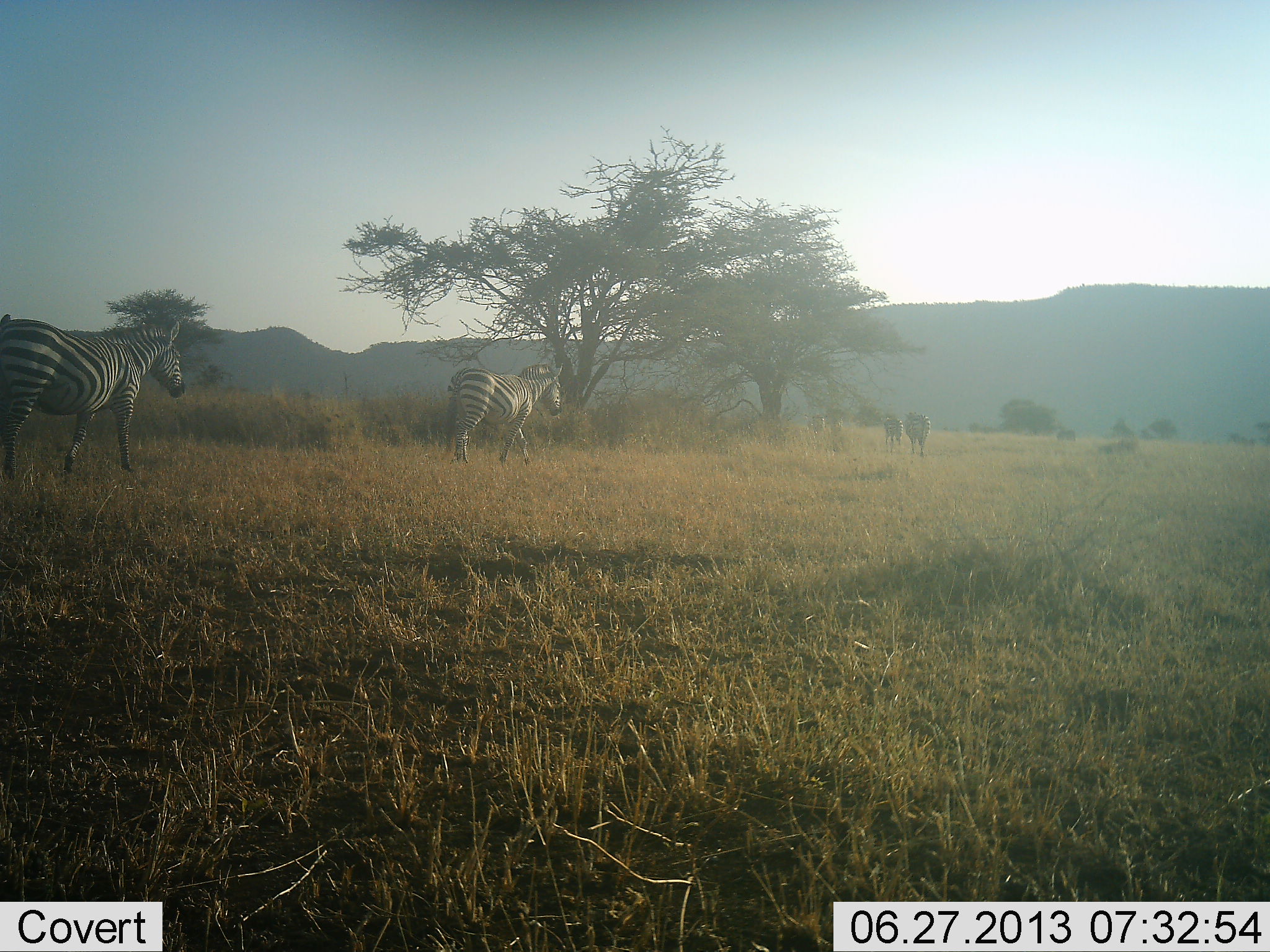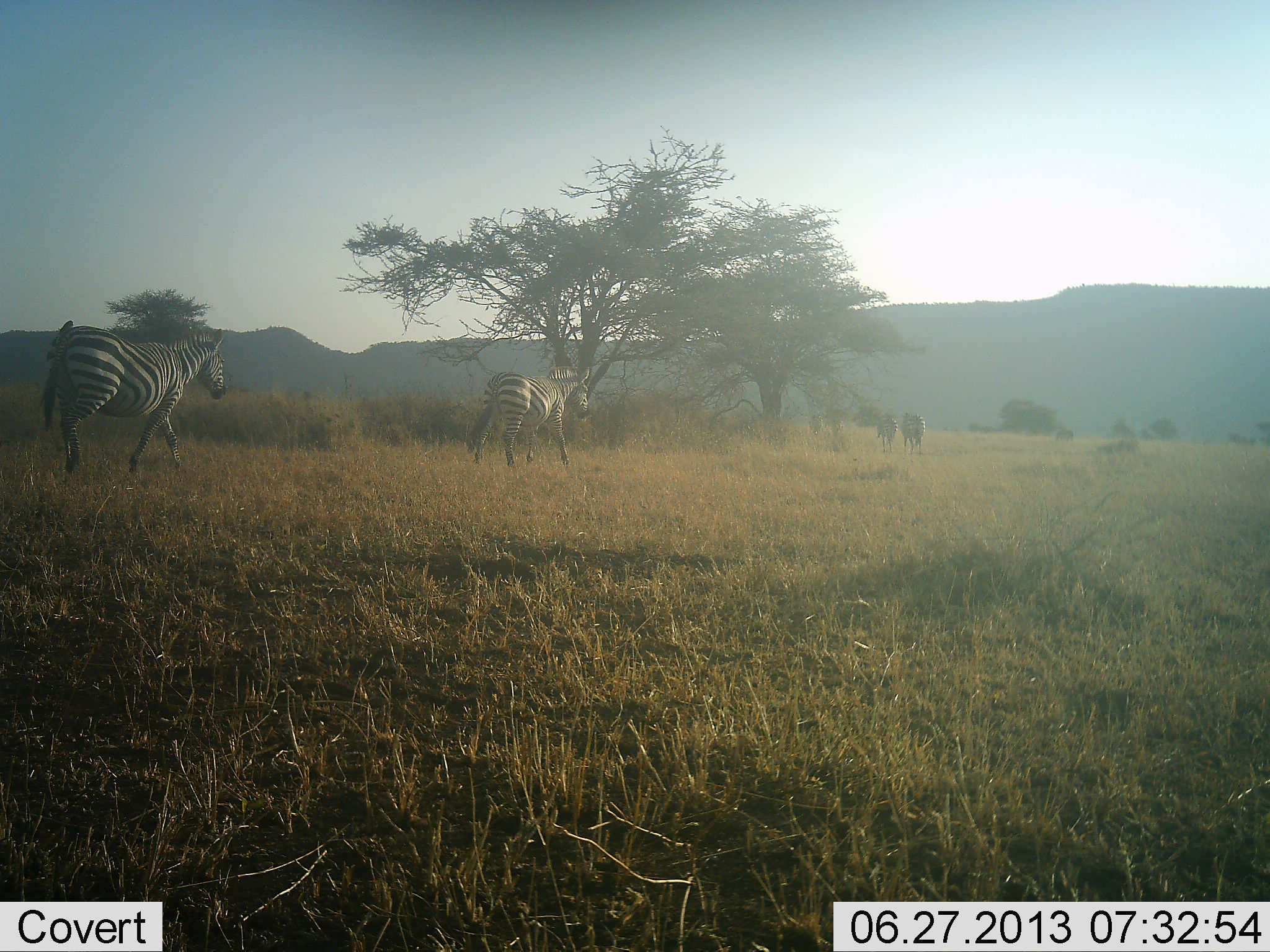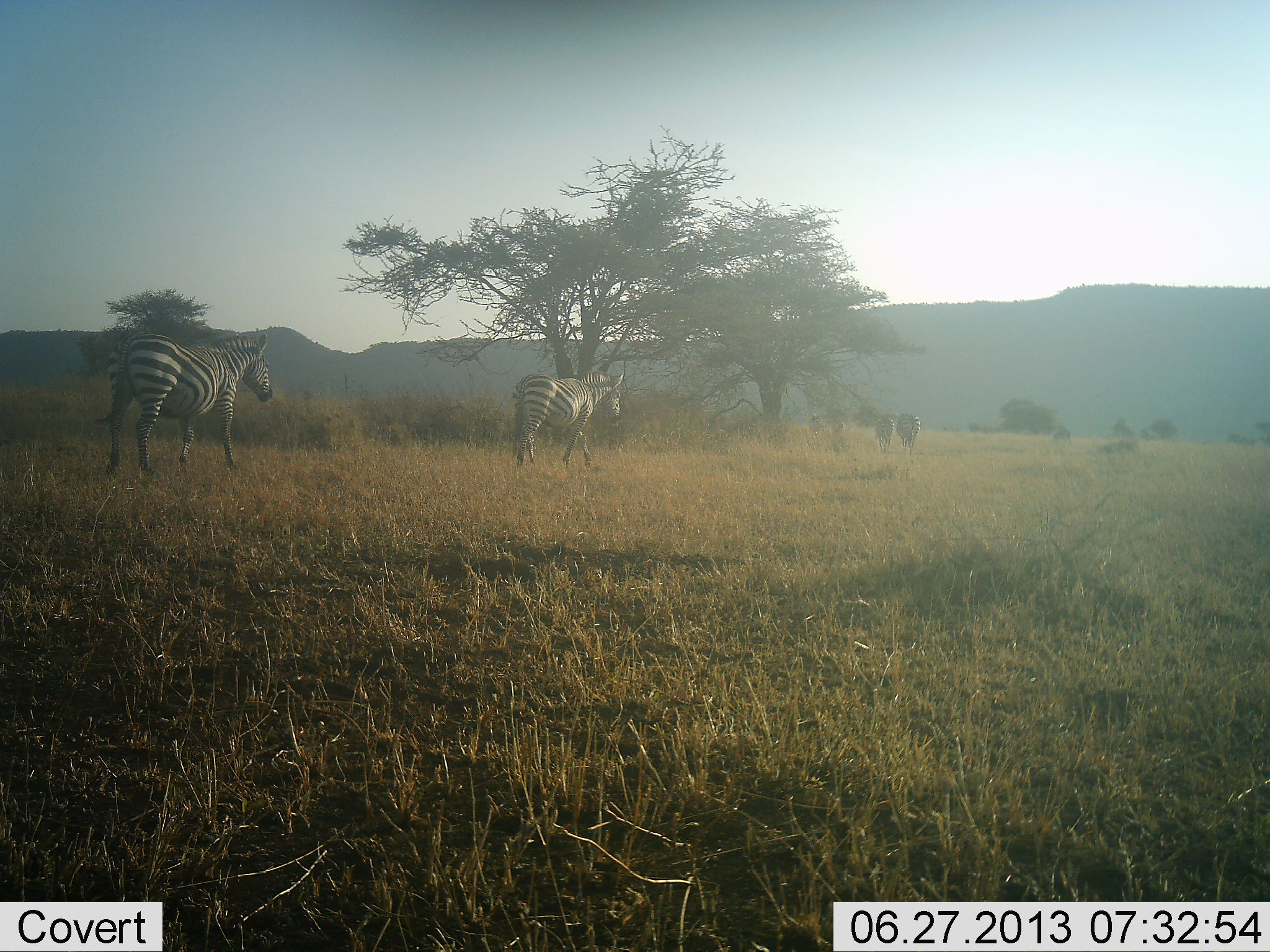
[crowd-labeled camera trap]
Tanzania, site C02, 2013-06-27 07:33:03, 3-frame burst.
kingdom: Animalia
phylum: Chordata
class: Mammalia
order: Perissodactyla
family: Equidae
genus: Equus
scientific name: Equus quagga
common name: plains zebra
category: zebra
Zebra (plains zebra) (Equus quagga), count 4. Behavior (volunteer vote fractions): standing 10%, resting 0%, moving 95%, interacting 0%. Young present (vote fraction): 0%. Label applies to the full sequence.